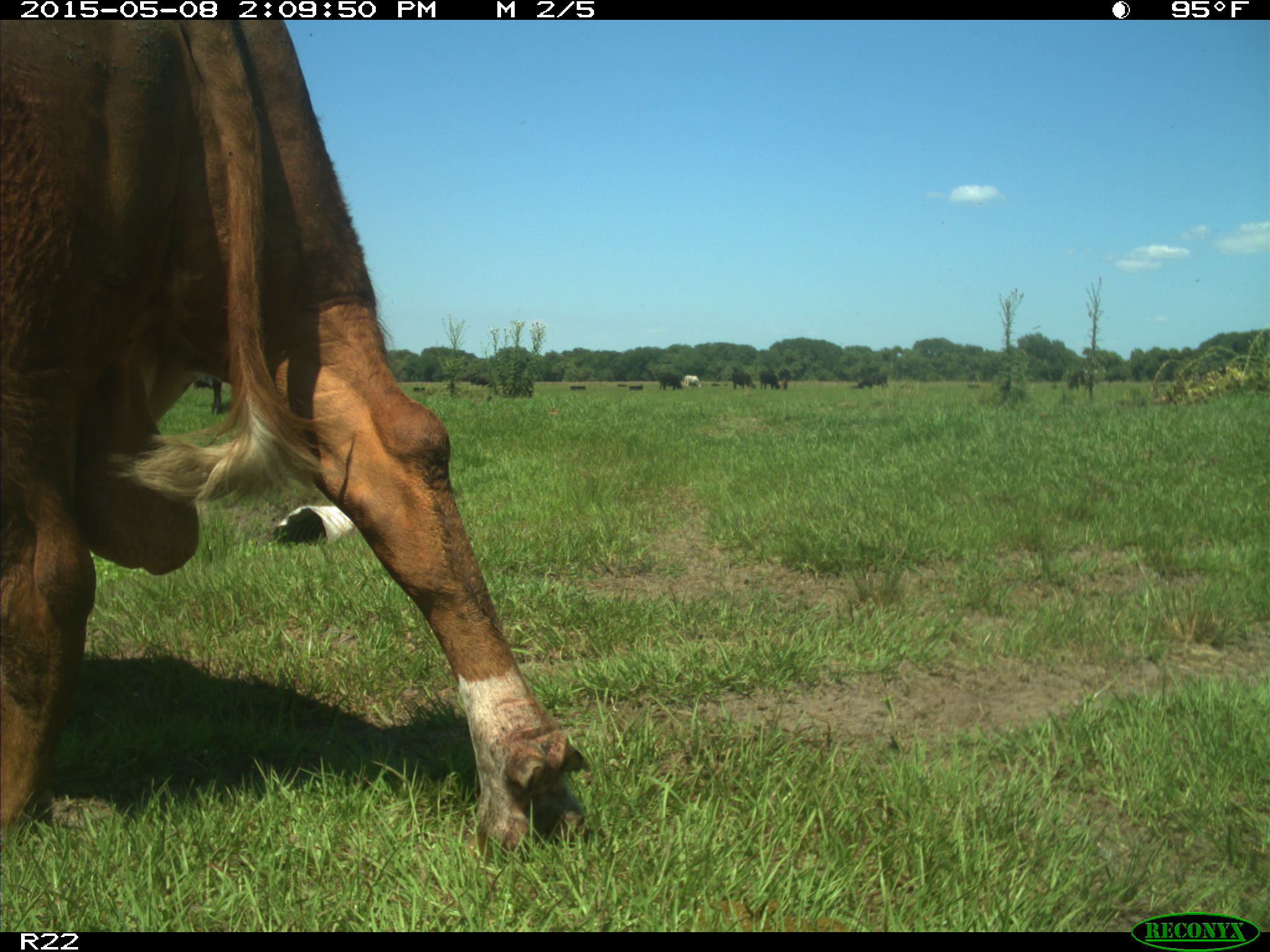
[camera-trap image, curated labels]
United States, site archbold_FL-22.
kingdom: Animalia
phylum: Chordata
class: Mammalia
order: Artiodactyla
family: Bovidae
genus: Bos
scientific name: Bos taurus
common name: domestic cow